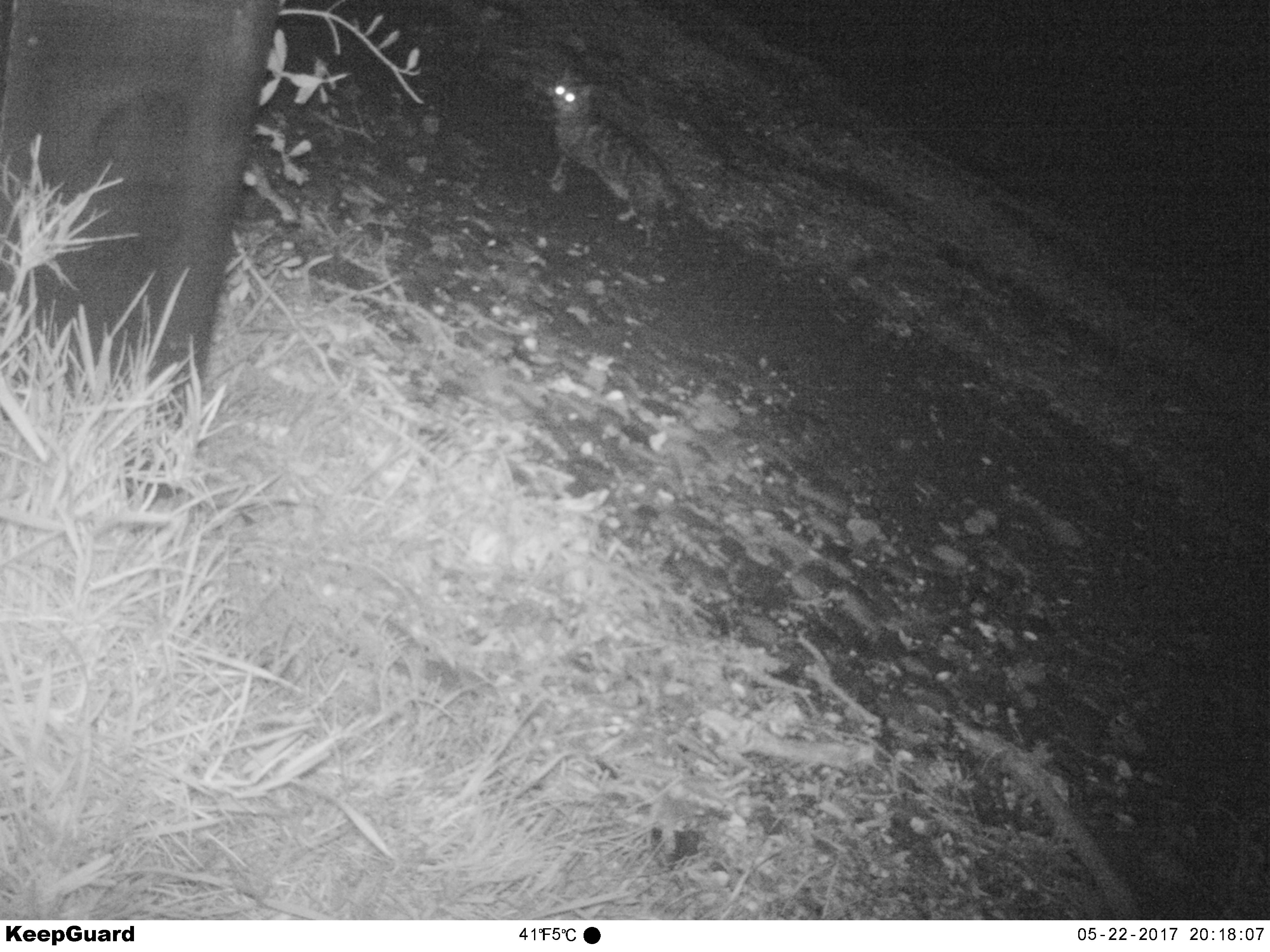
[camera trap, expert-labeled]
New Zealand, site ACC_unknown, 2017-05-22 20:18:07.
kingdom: Animalia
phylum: Chordata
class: Mammalia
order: Carnivora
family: Felidae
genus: Felis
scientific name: Felis catus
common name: domestic cat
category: cat